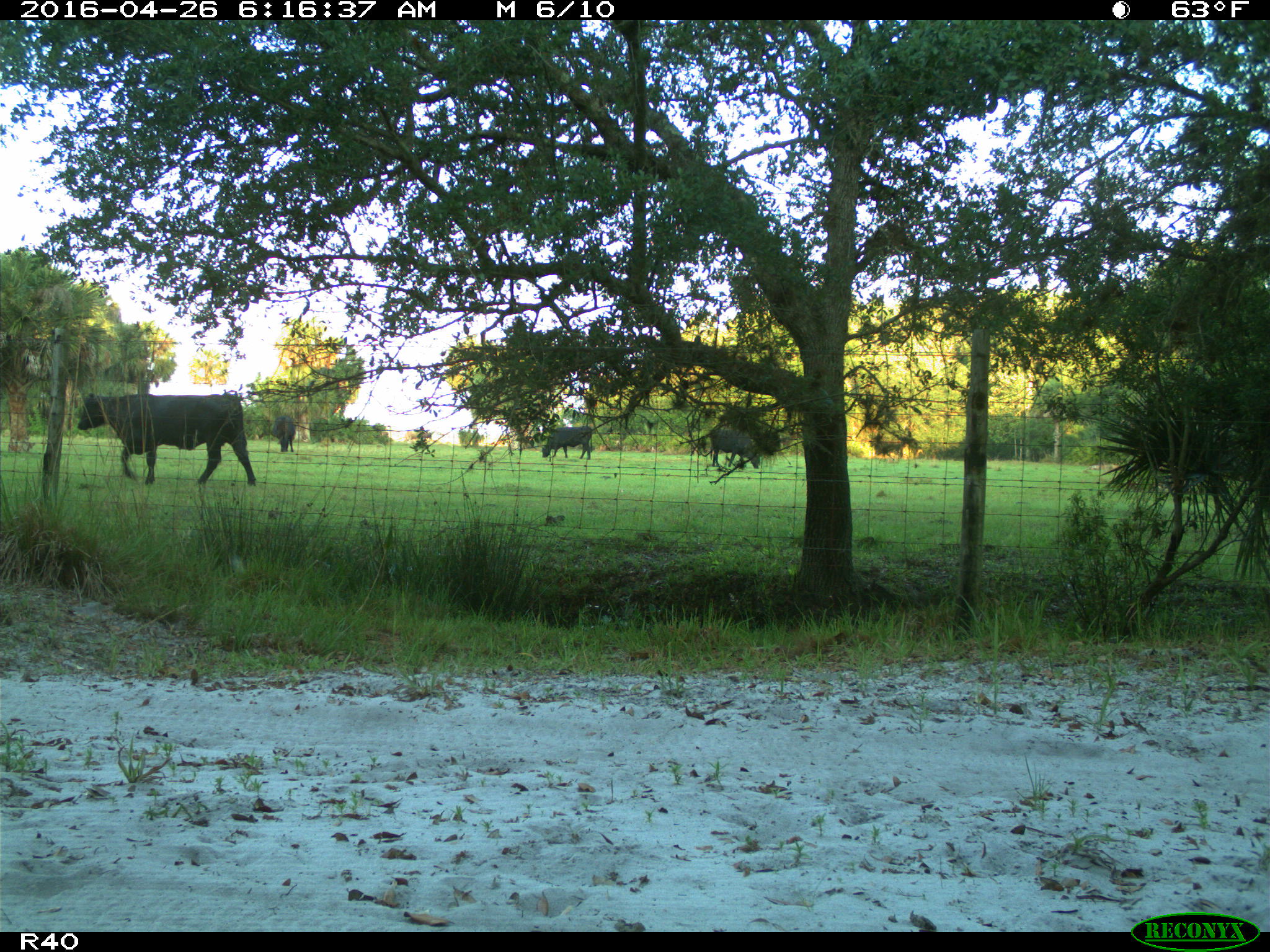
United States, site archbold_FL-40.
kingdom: Animalia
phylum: Chordata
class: Mammalia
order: Artiodactyla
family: Bovidae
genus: Bos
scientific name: Bos taurus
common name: domestic cow